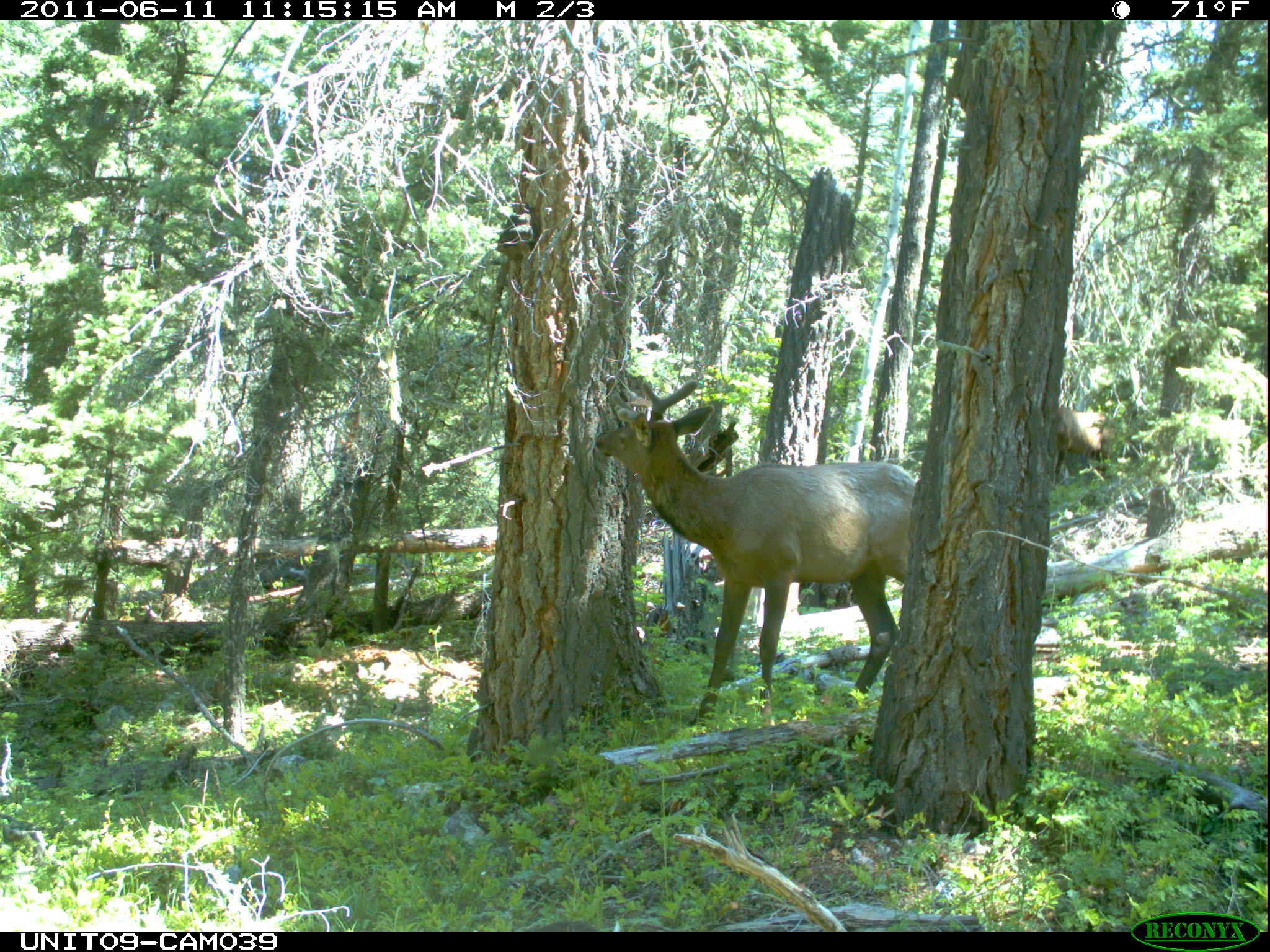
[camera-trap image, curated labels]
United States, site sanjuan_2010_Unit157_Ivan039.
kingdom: Animalia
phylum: Chordata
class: Mammalia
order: Artiodactyla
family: Cervidae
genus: Cervus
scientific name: Cervus elaphus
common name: red deer